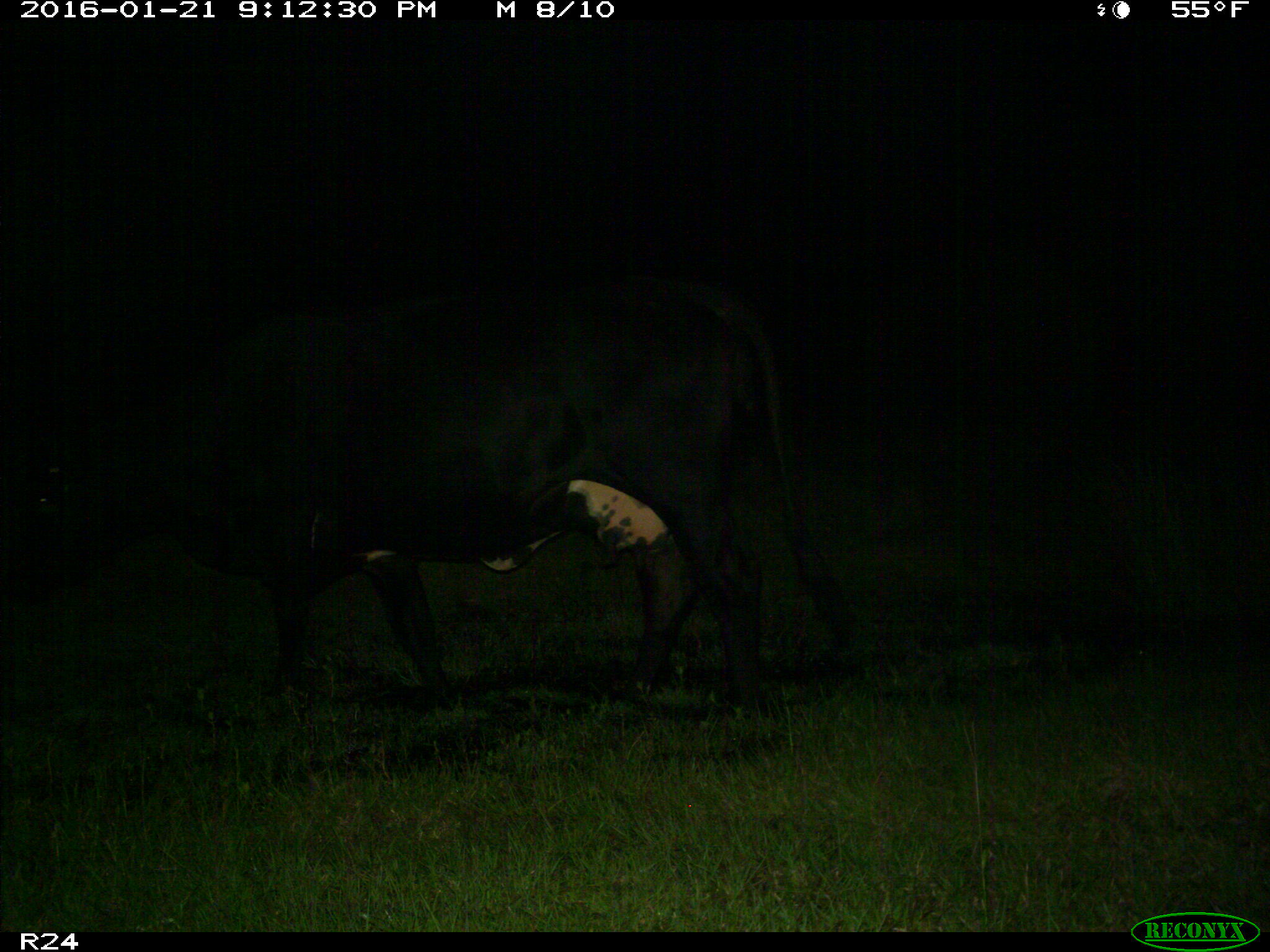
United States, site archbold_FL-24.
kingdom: Animalia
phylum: Chordata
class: Mammalia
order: Artiodactyla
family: Bovidae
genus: Bos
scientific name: Bos taurus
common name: domestic cow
Bos taurus (domestic cow).